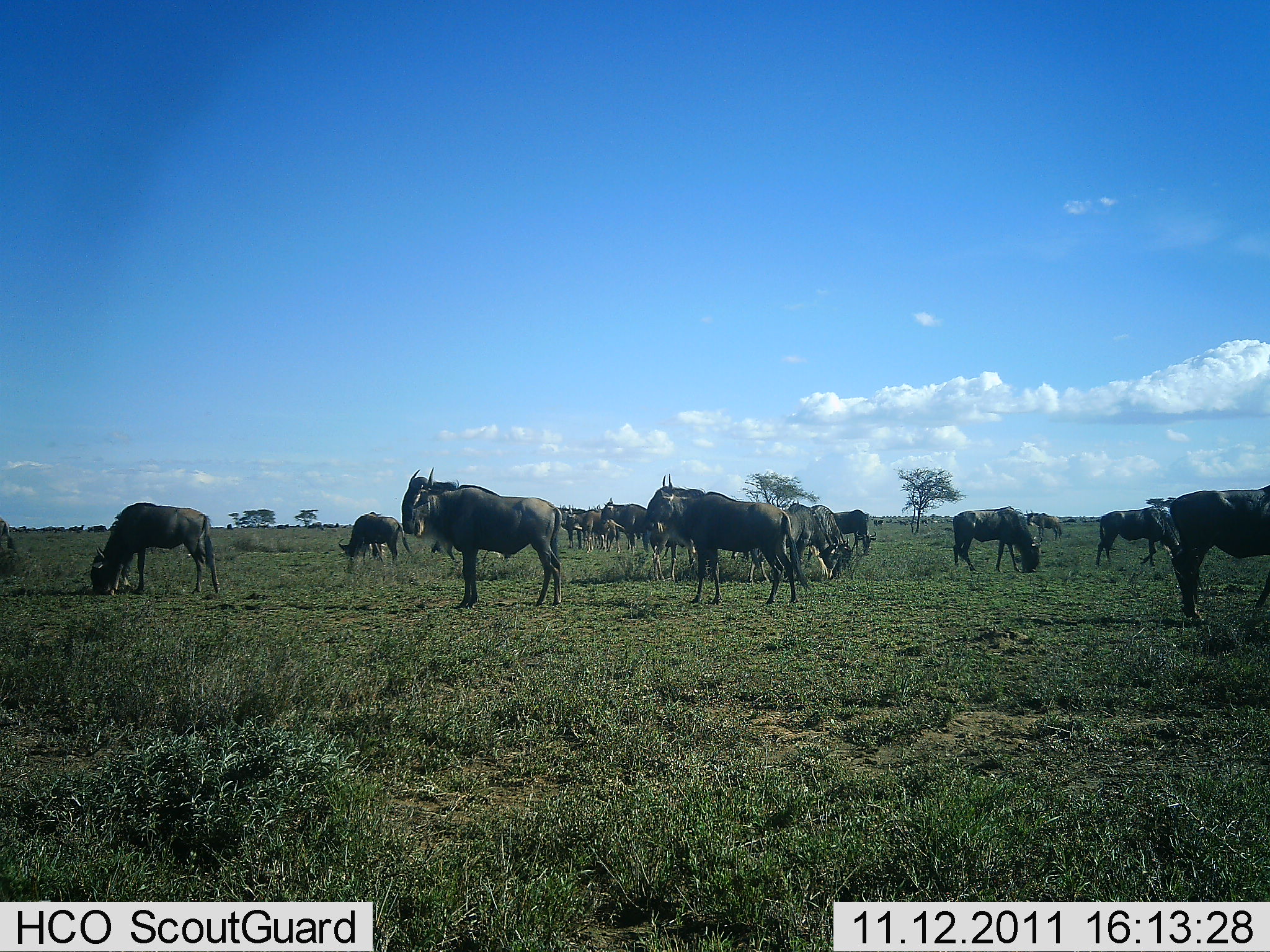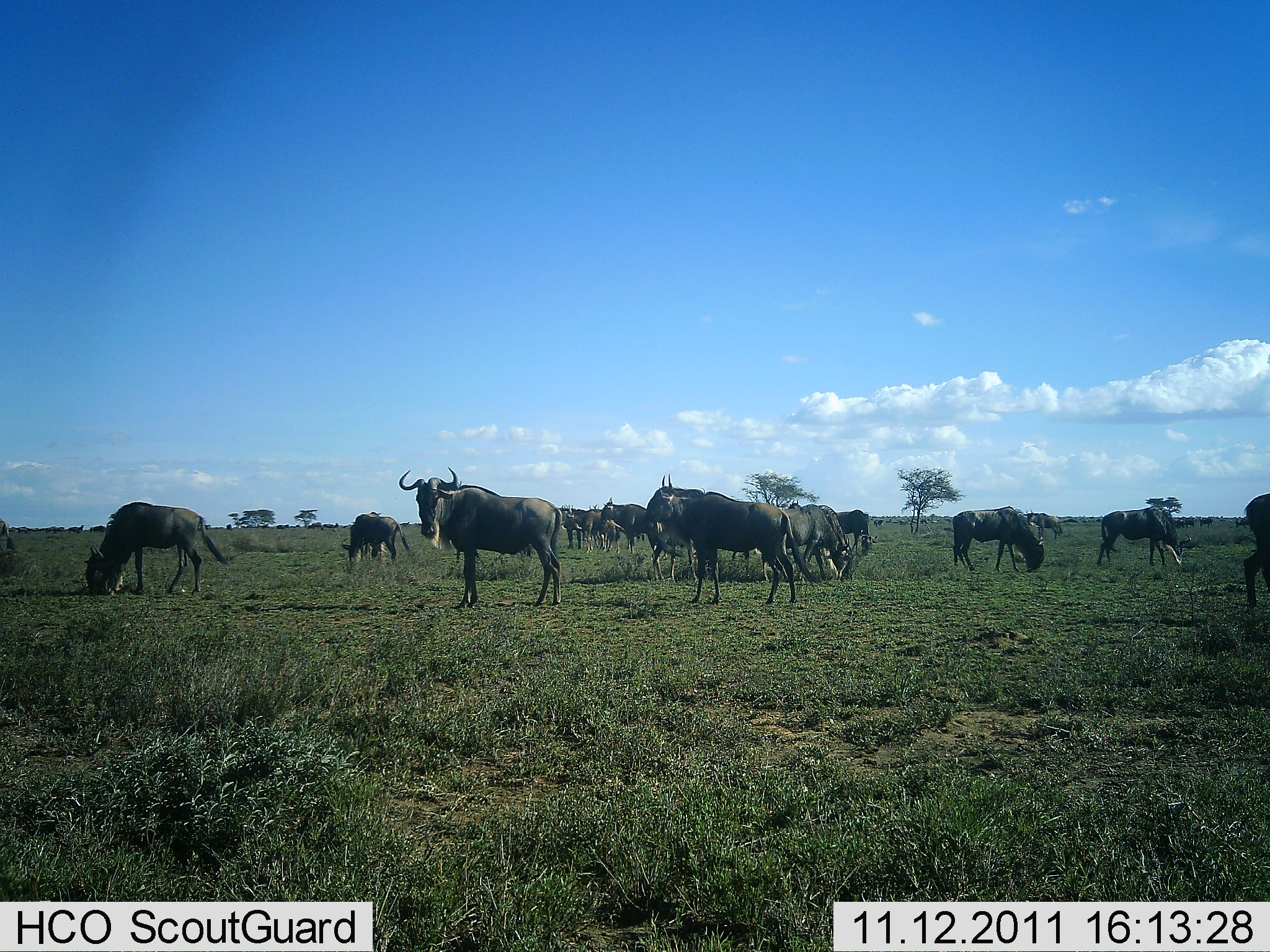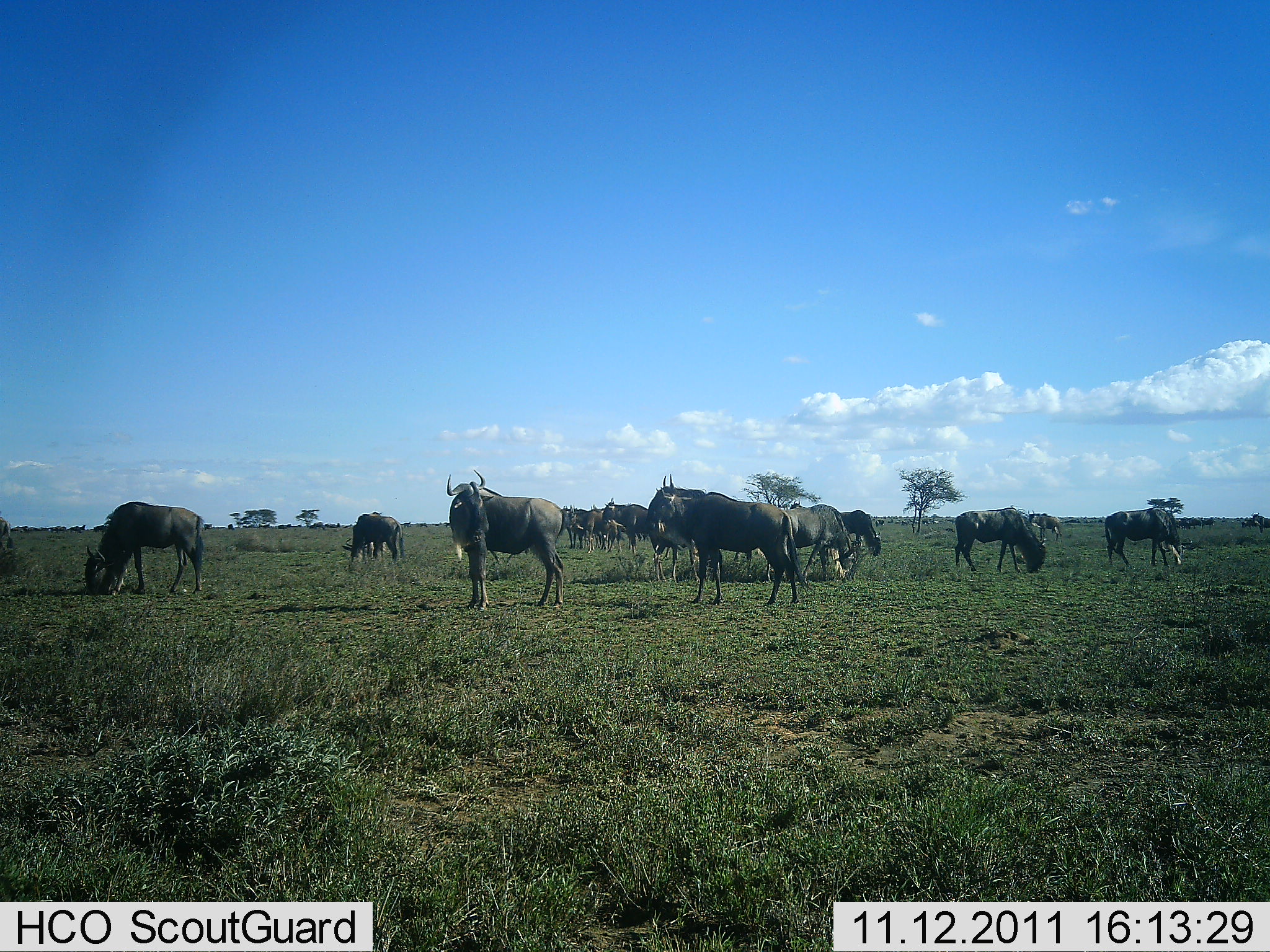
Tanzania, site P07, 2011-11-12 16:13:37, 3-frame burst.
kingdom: Animalia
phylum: Chordata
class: Mammalia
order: Artiodactyla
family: Bovidae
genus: Connochaetes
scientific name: Connochaetes taurinus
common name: blue wildebeest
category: wildebeest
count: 11-50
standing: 90%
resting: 0%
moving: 60%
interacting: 0%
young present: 0%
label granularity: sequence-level